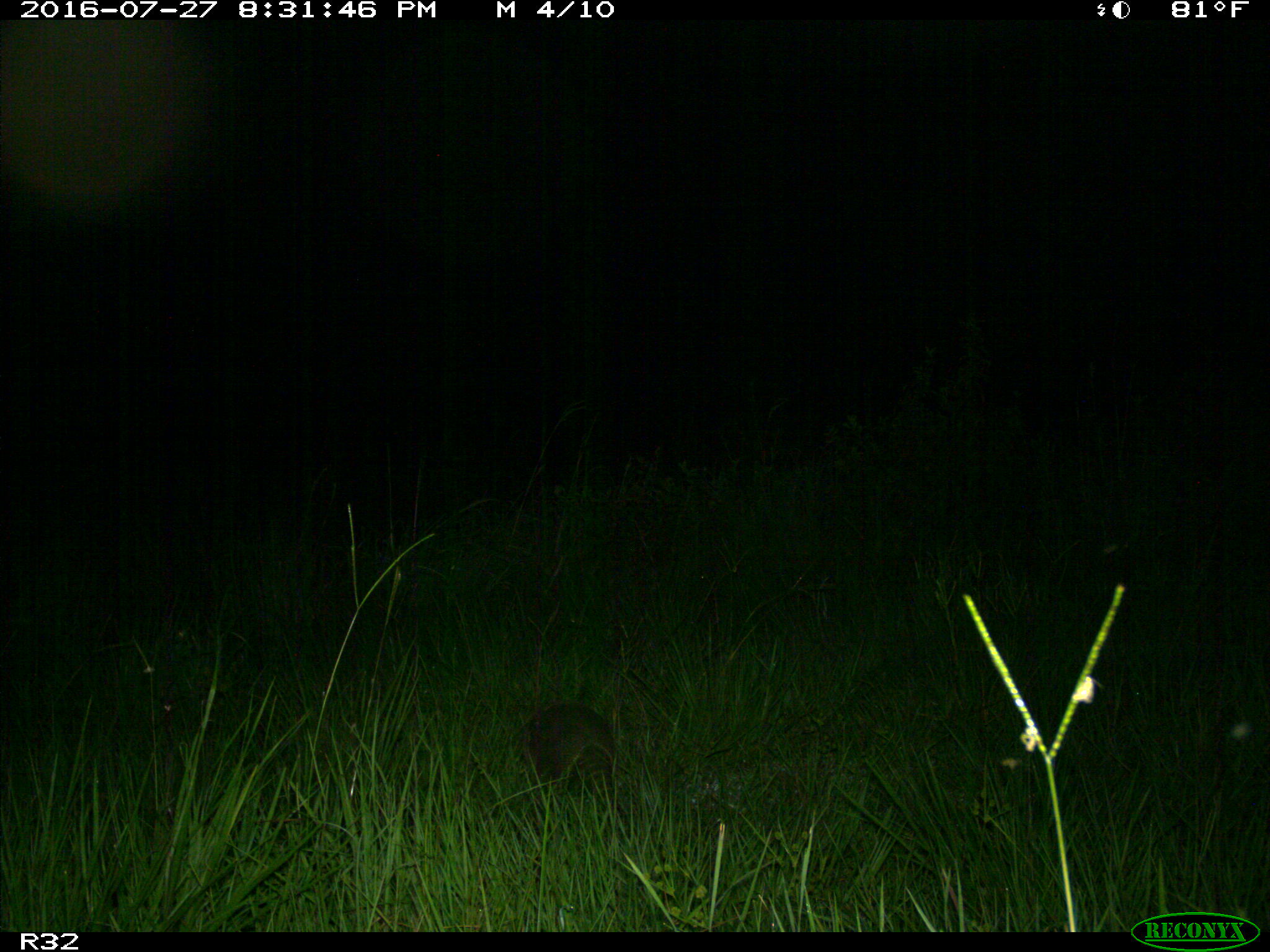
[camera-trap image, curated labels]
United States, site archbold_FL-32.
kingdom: Animalia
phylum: Chordata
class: Mammalia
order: Cingulata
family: Dasypodidae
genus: Dasypus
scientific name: Dasypus novemcinctus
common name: nine-banded armadillo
Dasypus novemcinctus (nine-banded armadillo).